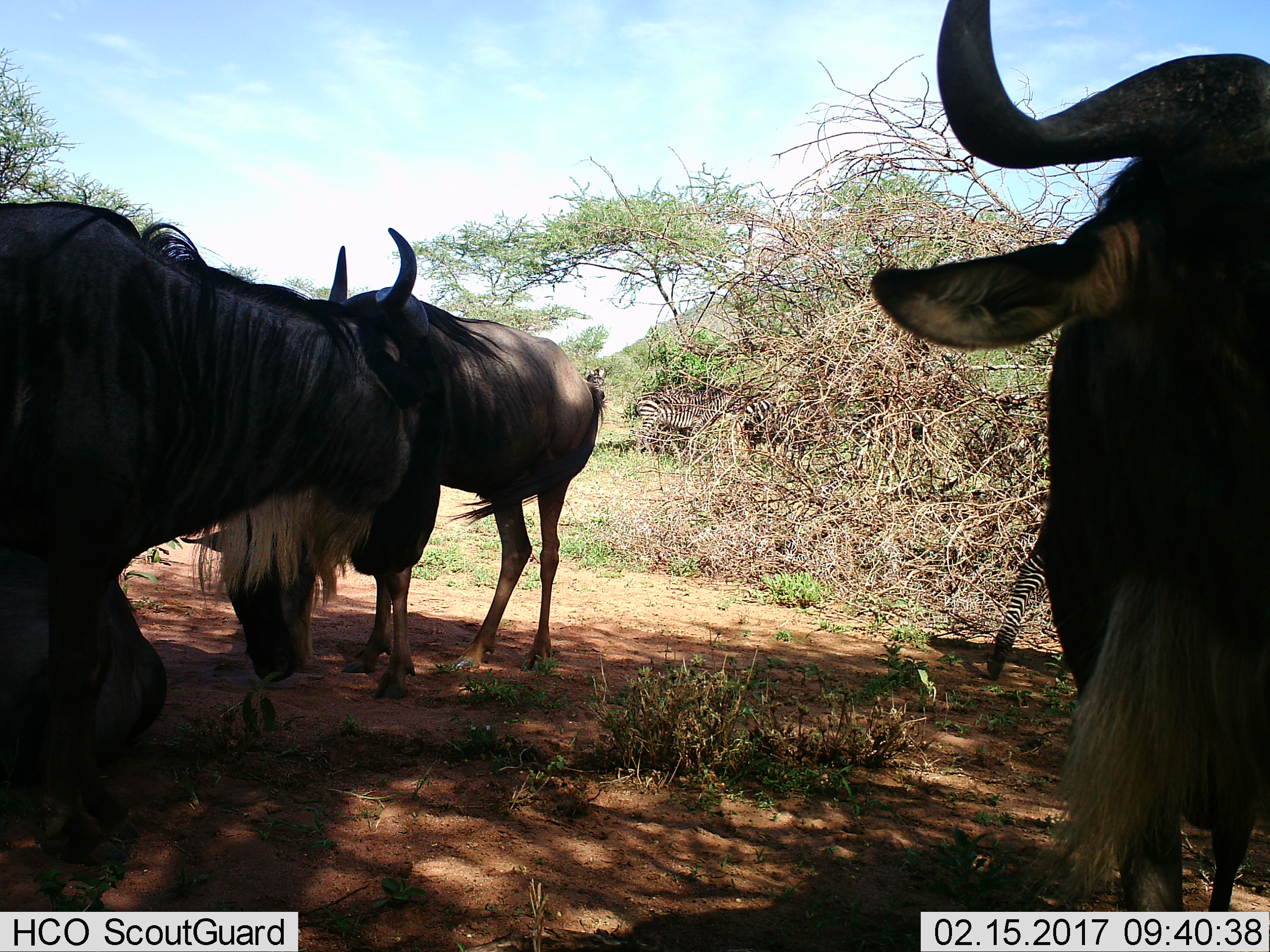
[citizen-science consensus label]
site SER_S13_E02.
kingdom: Animalia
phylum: Chordata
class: Mammalia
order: Artiodactyla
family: Bovidae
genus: Connochaetes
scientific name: Connochaetes taurinus taurinus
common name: blue wildebeest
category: wildebeestblue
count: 3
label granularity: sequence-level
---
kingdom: Animalia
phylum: Chordata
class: Mammalia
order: Perissodactyla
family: Equidae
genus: Equus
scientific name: Equus quagga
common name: plains zebra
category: zebraplains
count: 4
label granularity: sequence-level